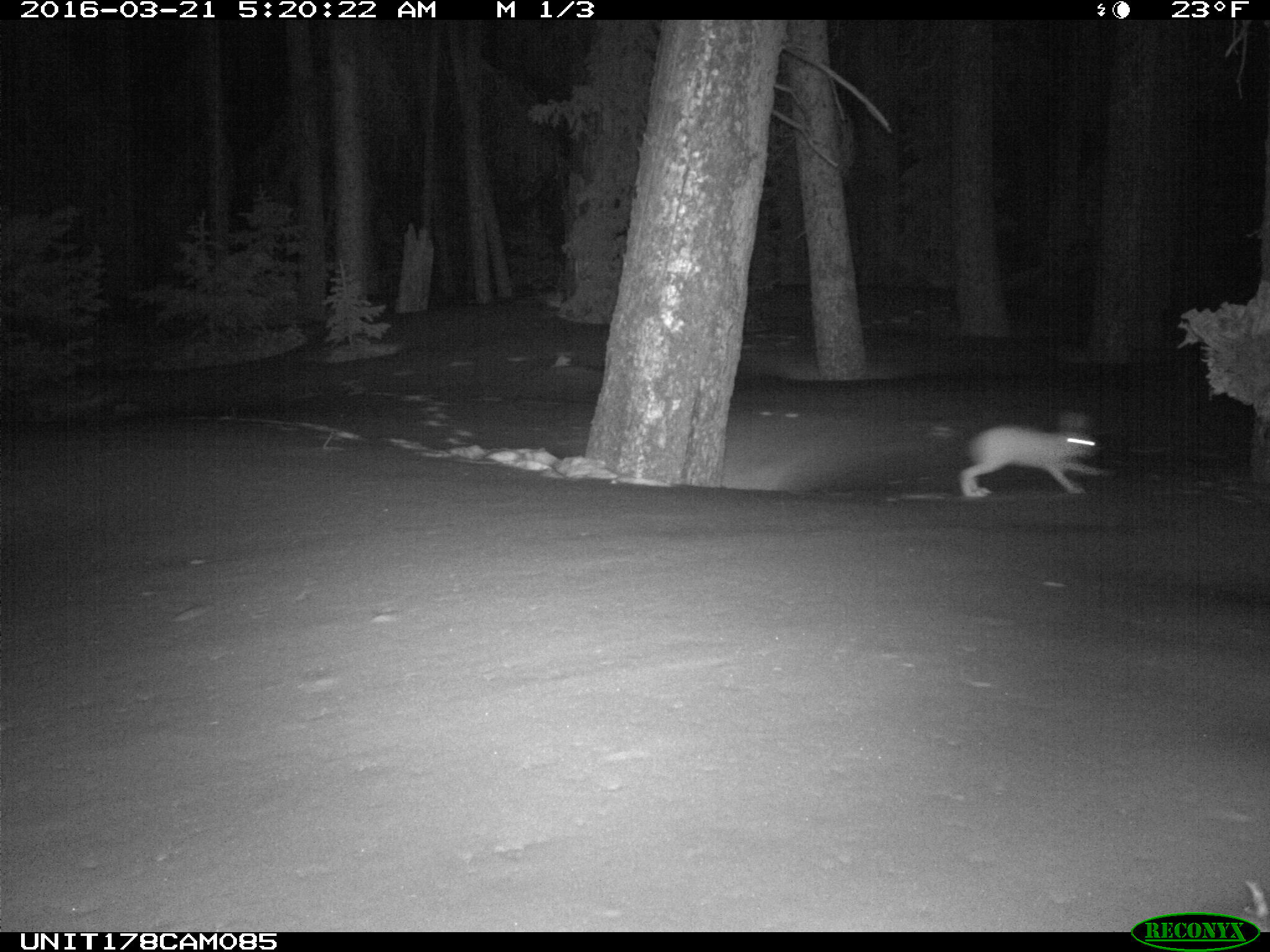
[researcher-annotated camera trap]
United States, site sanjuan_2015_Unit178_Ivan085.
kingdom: Animalia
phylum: Chordata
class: Mammalia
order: Lagomorpha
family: Leporidae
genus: Lepus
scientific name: Lepus americanus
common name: snowshoe hare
Lepus americanus (snowshoe hare).